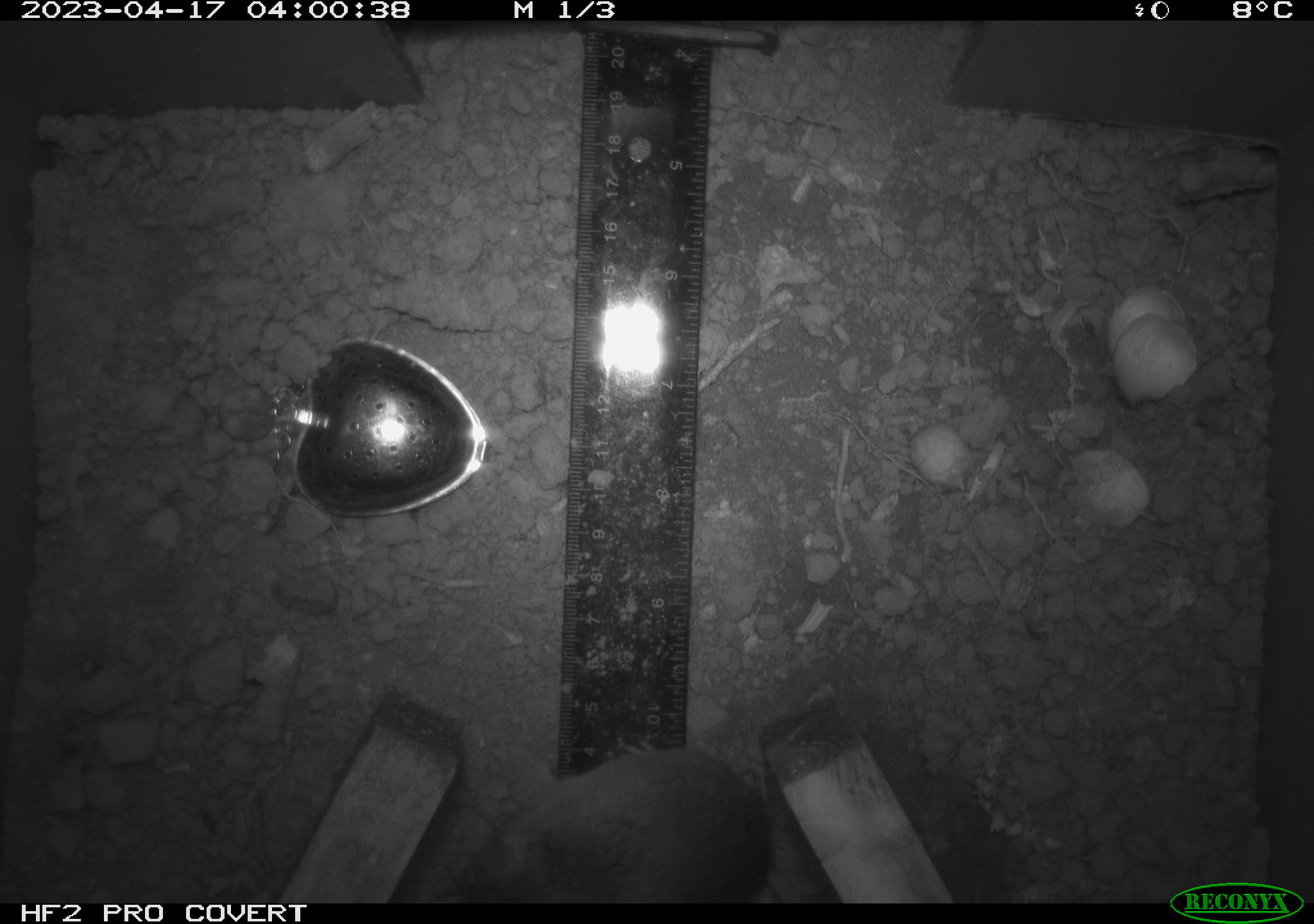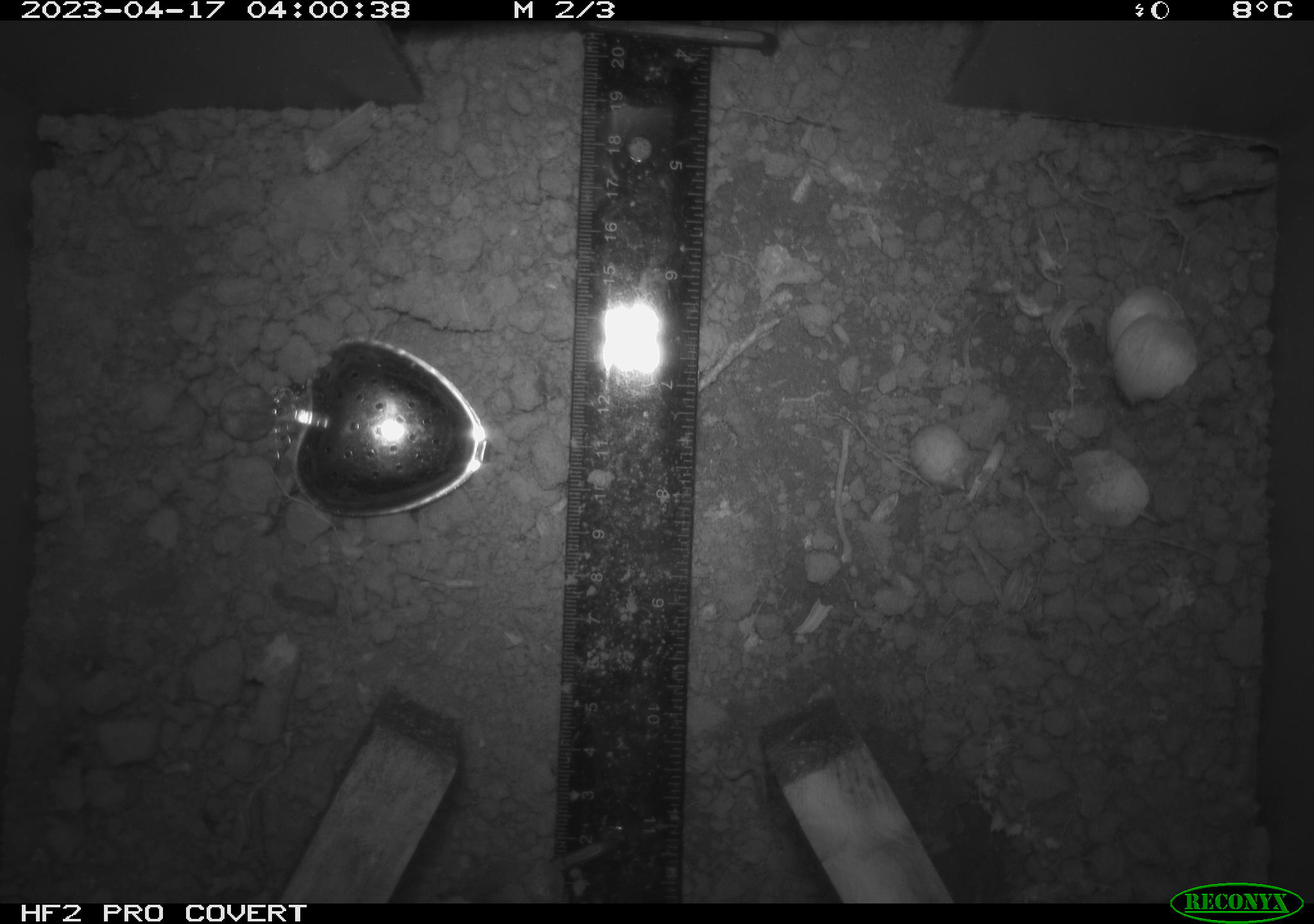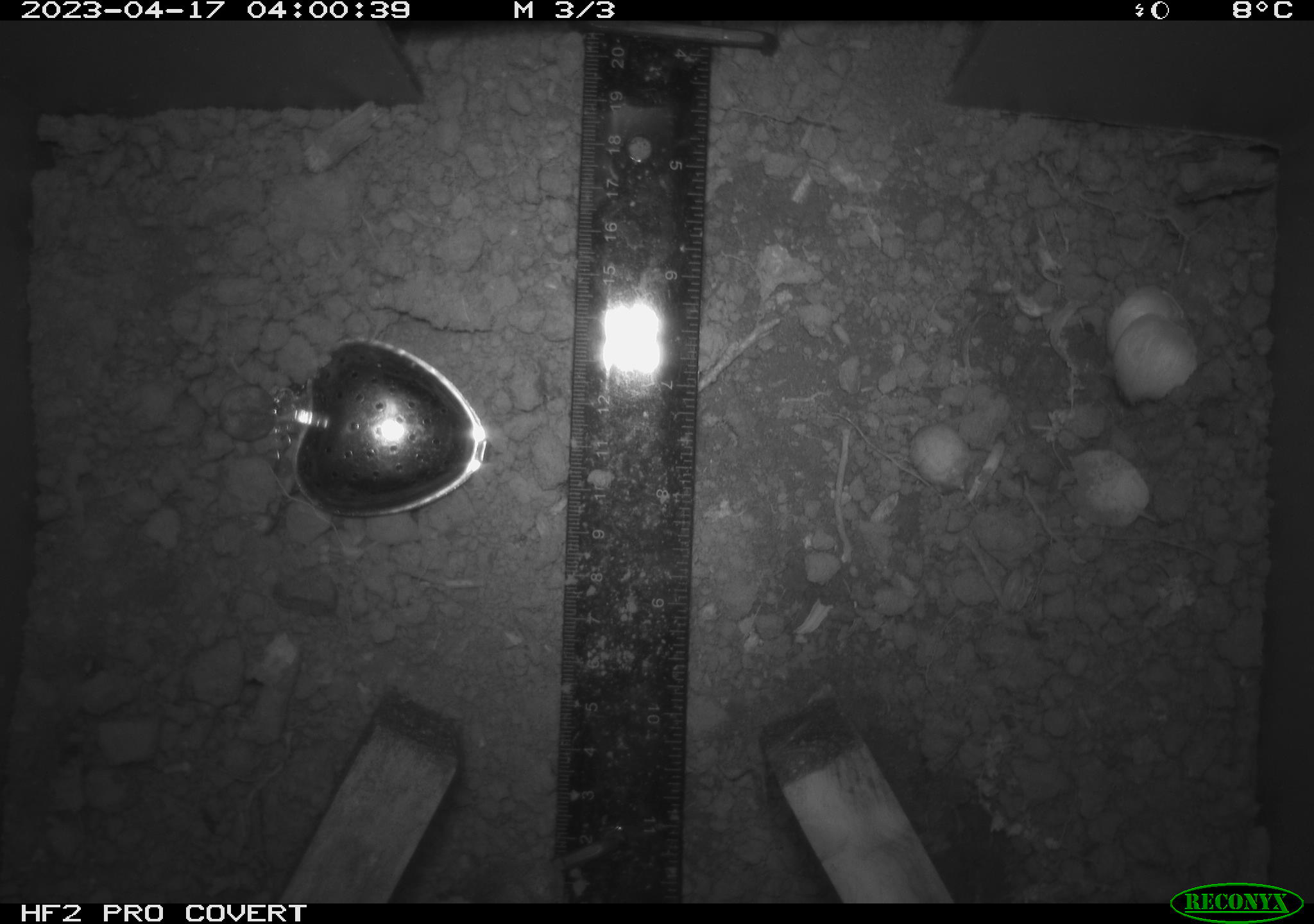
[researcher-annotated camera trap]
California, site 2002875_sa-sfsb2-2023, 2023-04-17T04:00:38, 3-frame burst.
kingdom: Animalia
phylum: Chordata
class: Mammalia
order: Rodentia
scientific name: Rodentia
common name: mouse species